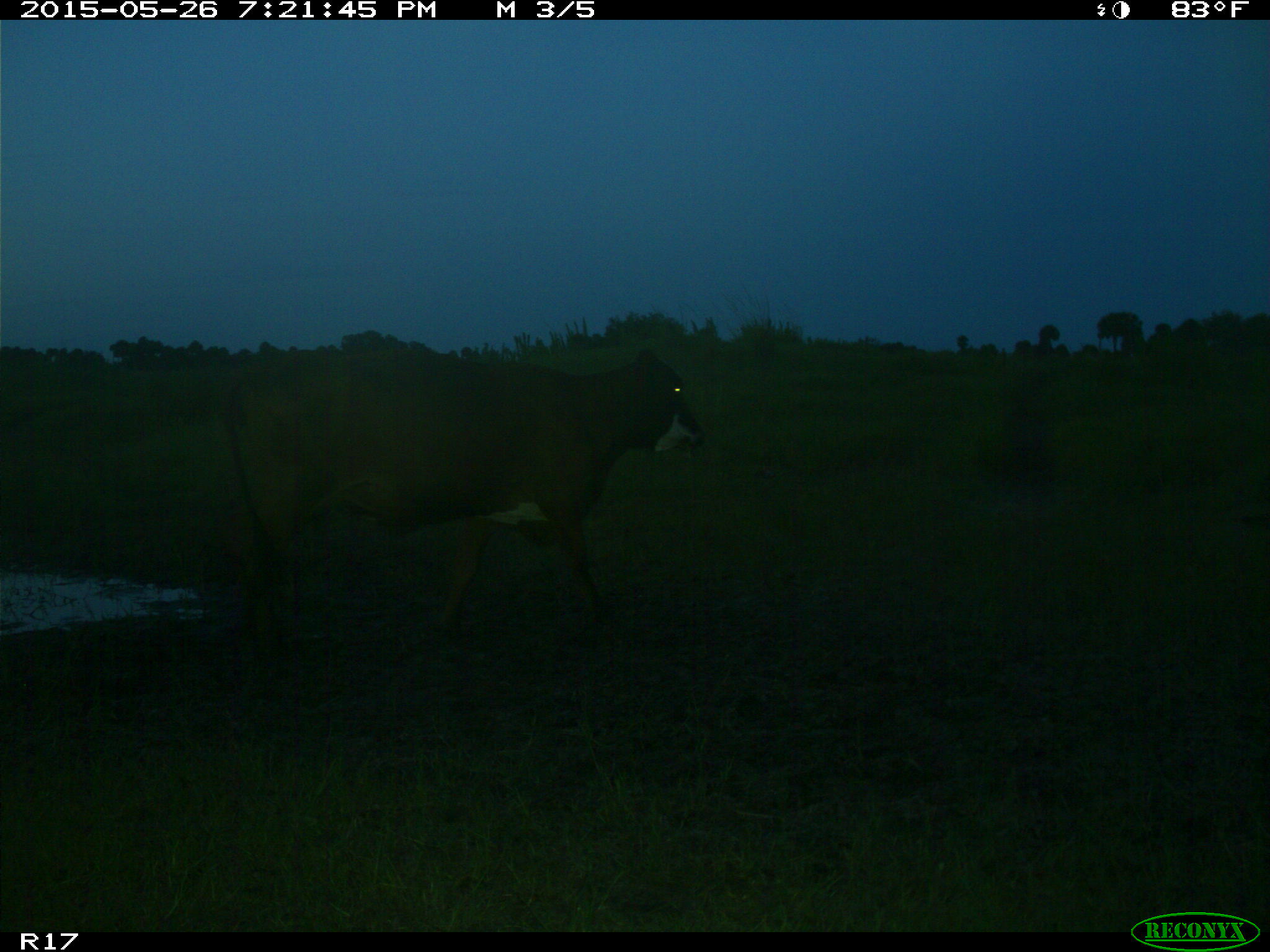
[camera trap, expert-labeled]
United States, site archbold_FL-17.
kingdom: Animalia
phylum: Chordata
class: Mammalia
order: Artiodactyla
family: Bovidae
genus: Bos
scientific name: Bos taurus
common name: domestic cow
Bos taurus (domestic cow).